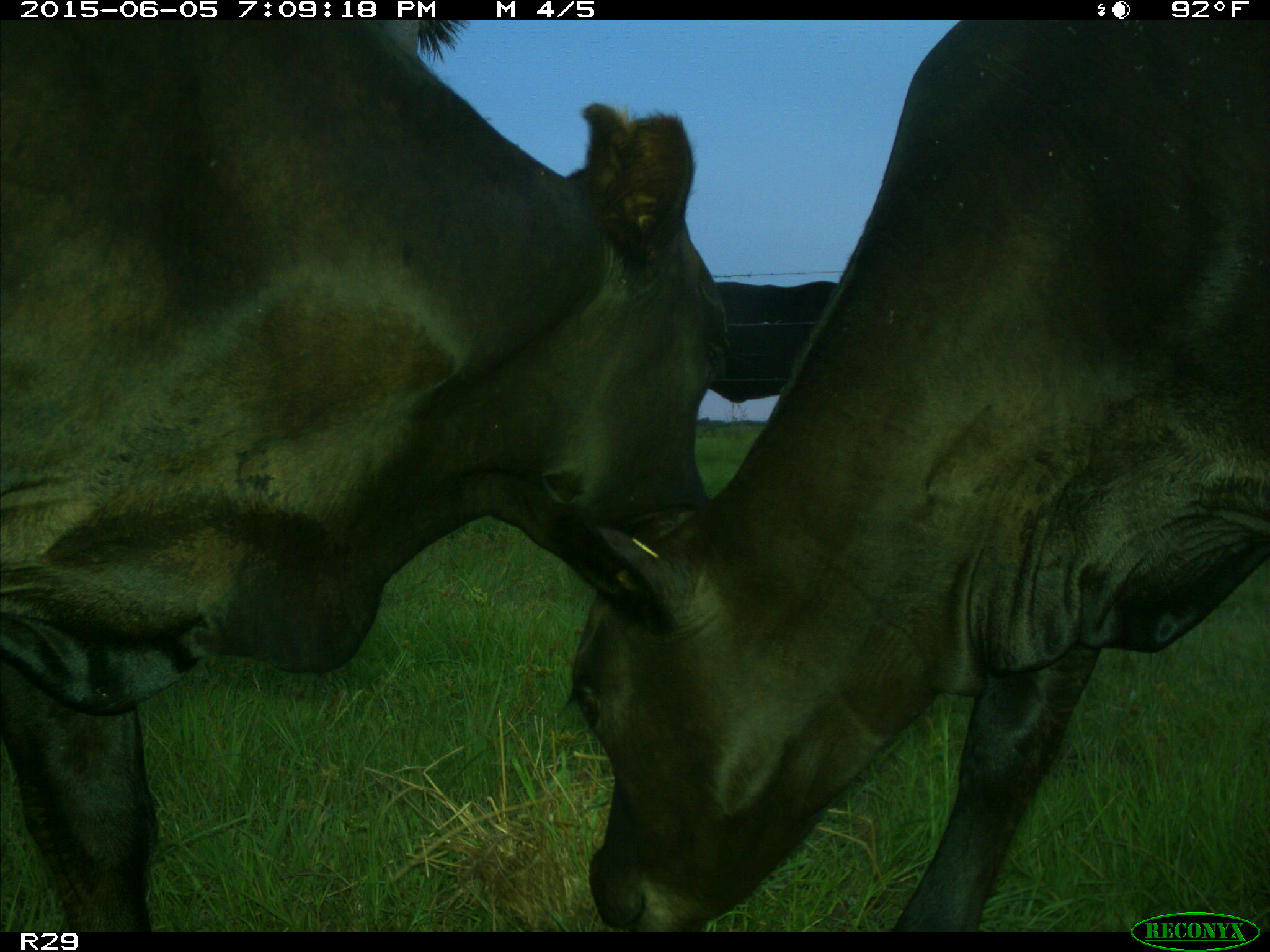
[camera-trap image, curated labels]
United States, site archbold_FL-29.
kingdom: Animalia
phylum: Chordata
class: Mammalia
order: Artiodactyla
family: Bovidae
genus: Bos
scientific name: Bos taurus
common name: domestic cow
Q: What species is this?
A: Bos taurus (domestic cow).